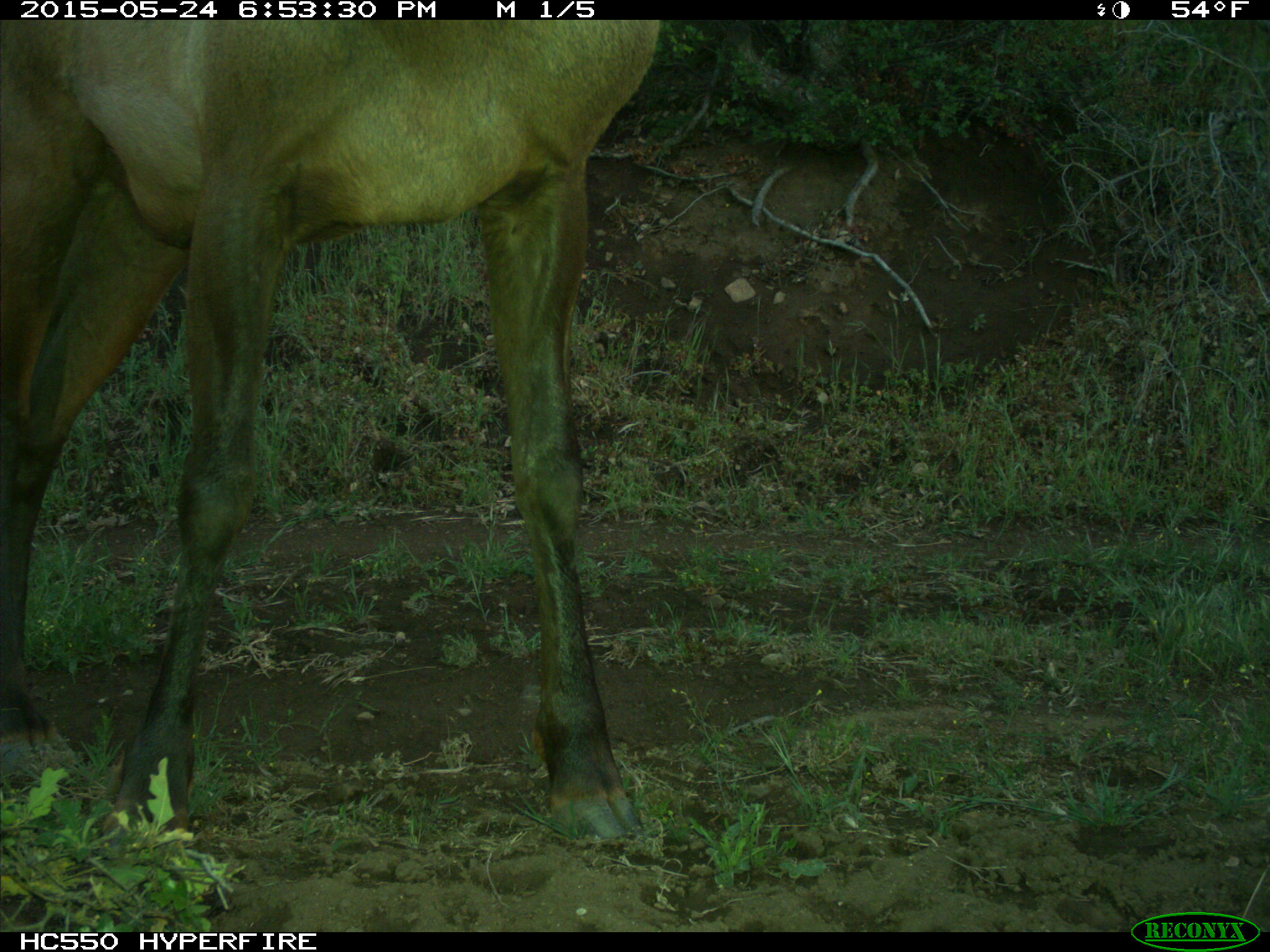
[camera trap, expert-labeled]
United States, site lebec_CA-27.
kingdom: Animalia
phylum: Chordata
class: Mammalia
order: Artiodactyla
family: Cervidae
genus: Cervus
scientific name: Cervus canadensis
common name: elk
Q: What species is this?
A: Cervus canadensis (elk).